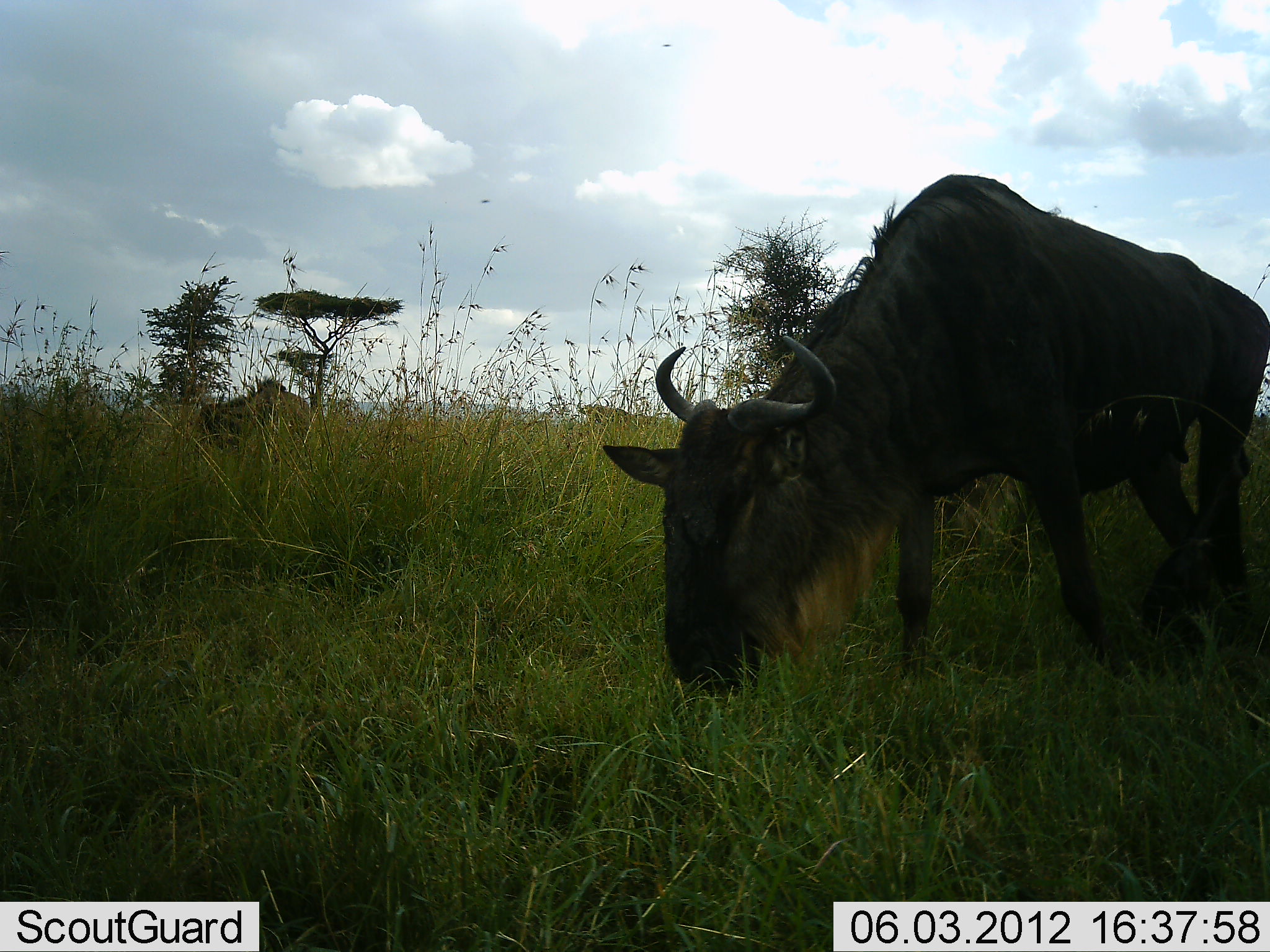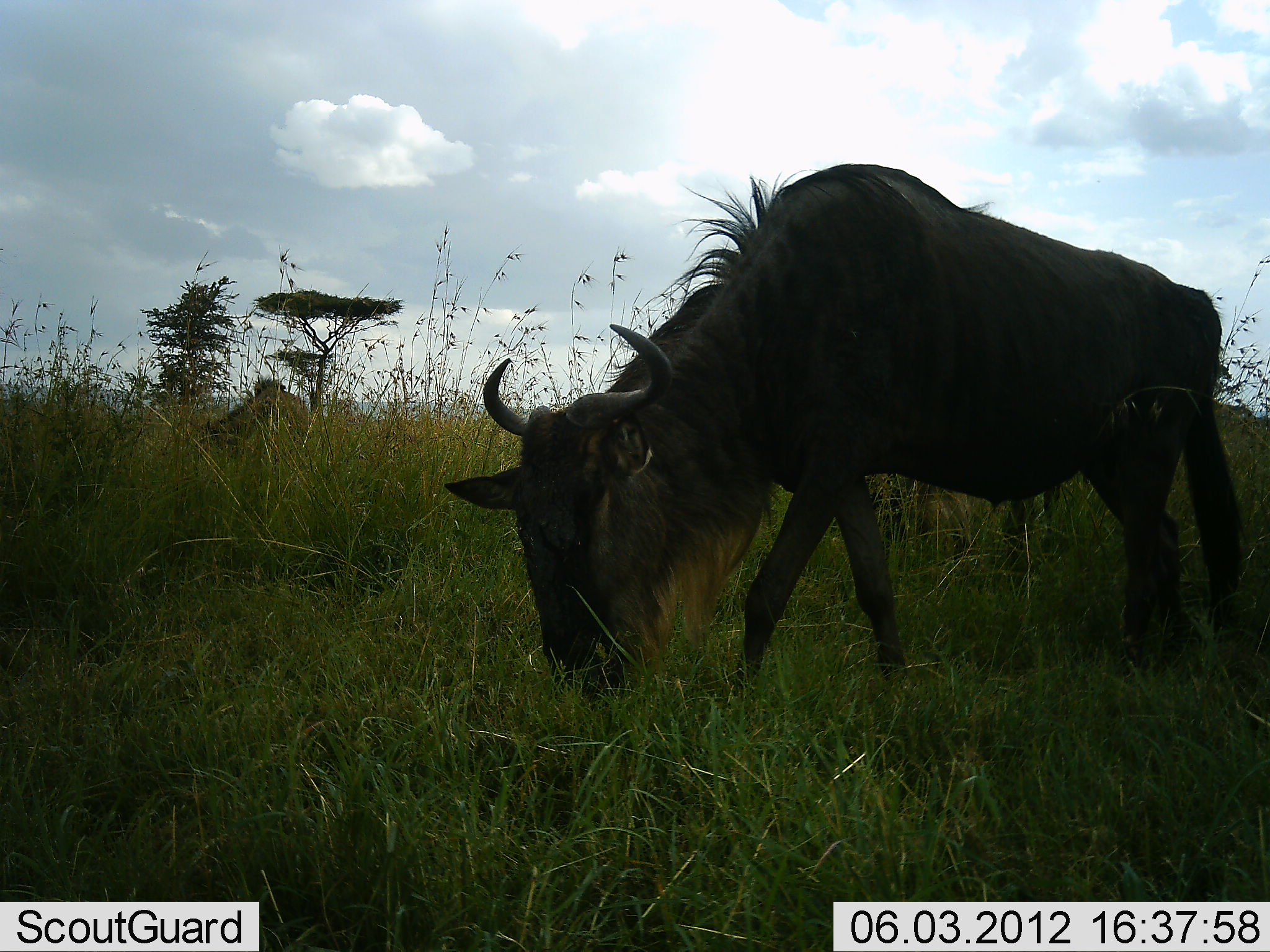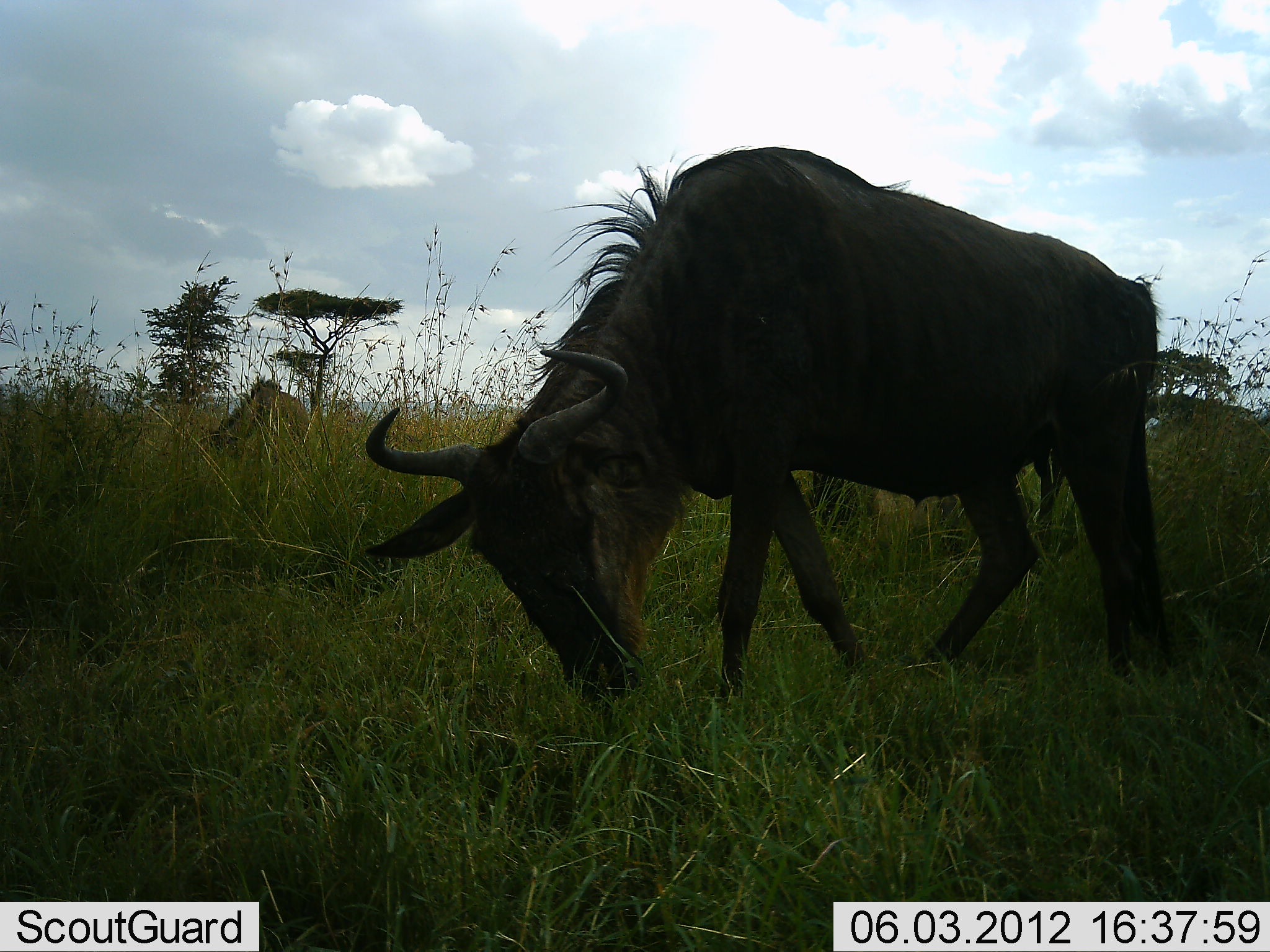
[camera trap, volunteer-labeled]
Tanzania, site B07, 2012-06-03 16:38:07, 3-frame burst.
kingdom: Animalia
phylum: Chordata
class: Mammalia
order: Artiodactyla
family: Bovidae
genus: Connochaetes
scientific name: Connochaetes taurinus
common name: blue wildebeest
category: wildebeest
Wildebeest (blue wildebeest) (Connochaetes taurinus), count 2. Behavior (volunteer vote fractions): standing 0%, resting 10%, moving 50%, interacting 0%. Young present (vote fraction): 10%. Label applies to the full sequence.